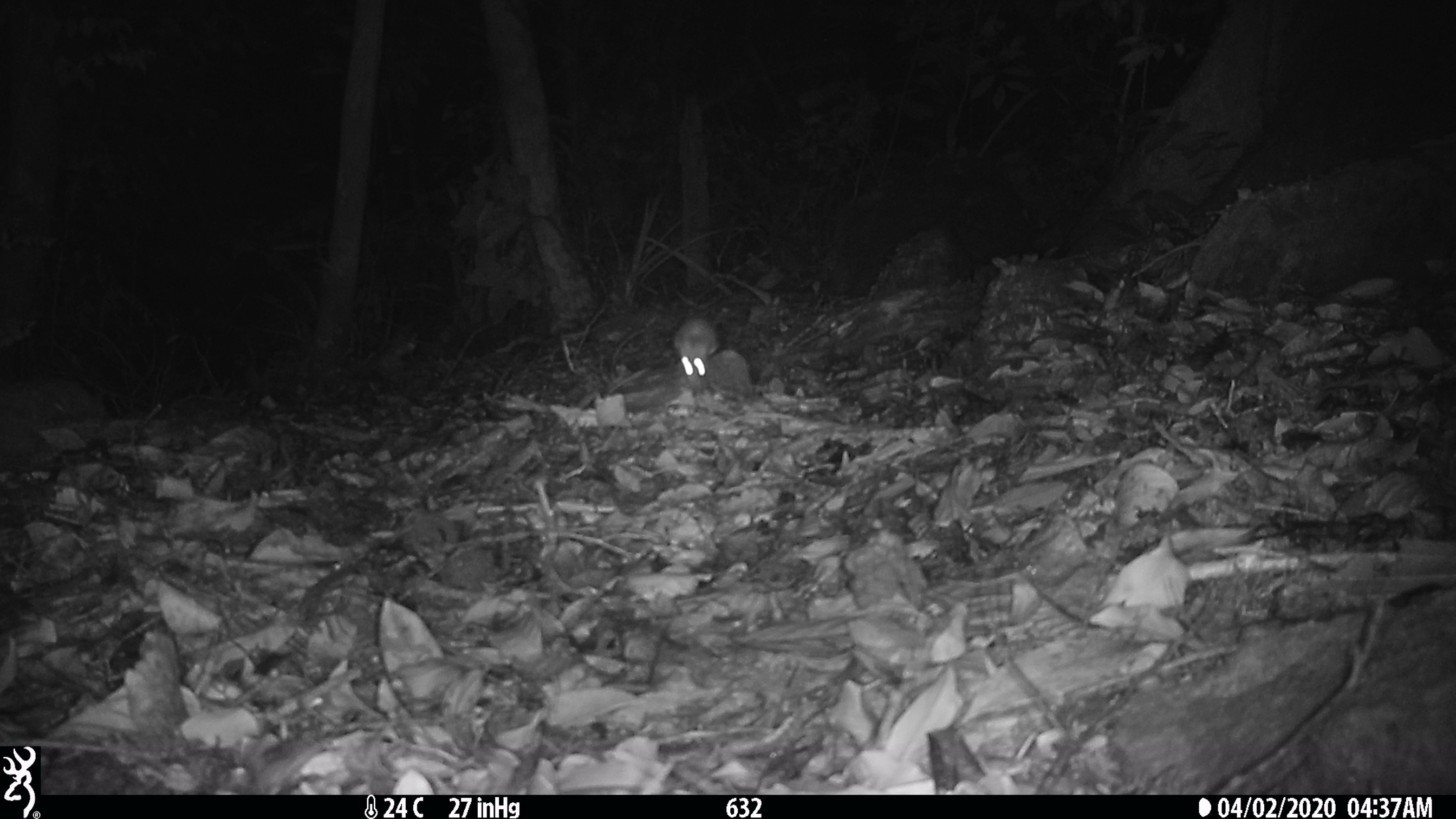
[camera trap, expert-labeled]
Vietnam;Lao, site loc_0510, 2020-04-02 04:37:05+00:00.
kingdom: Animalia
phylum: Chordata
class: Mammalia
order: Rodentia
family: Muridae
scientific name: Muridae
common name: old-world mice and rats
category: unidentified murid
Unidentified murid (old-world mice and rats) (Muridae). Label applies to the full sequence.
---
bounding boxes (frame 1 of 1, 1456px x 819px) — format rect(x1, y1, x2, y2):
unidentified murid: rect(607, 314, 720, 394)